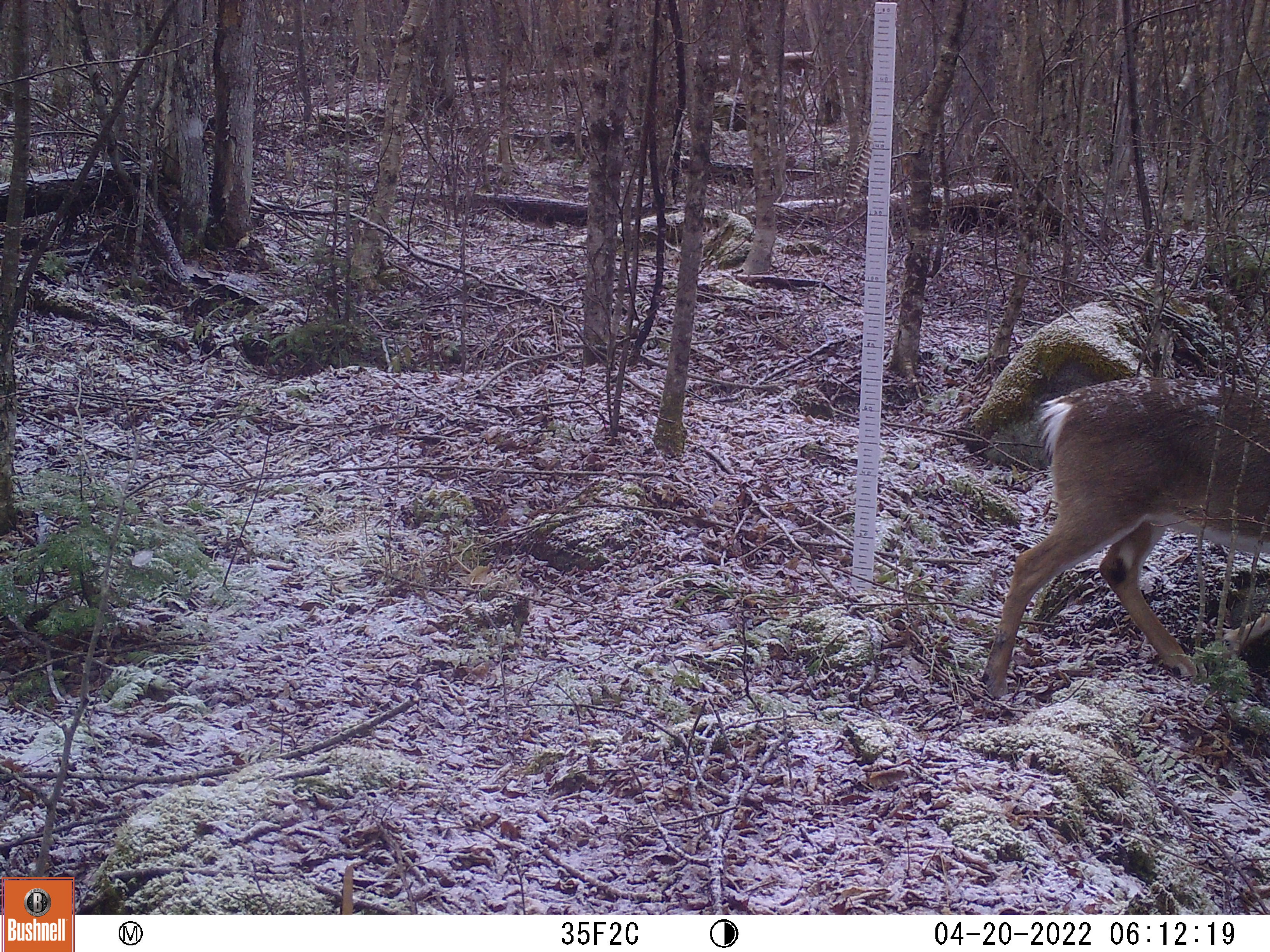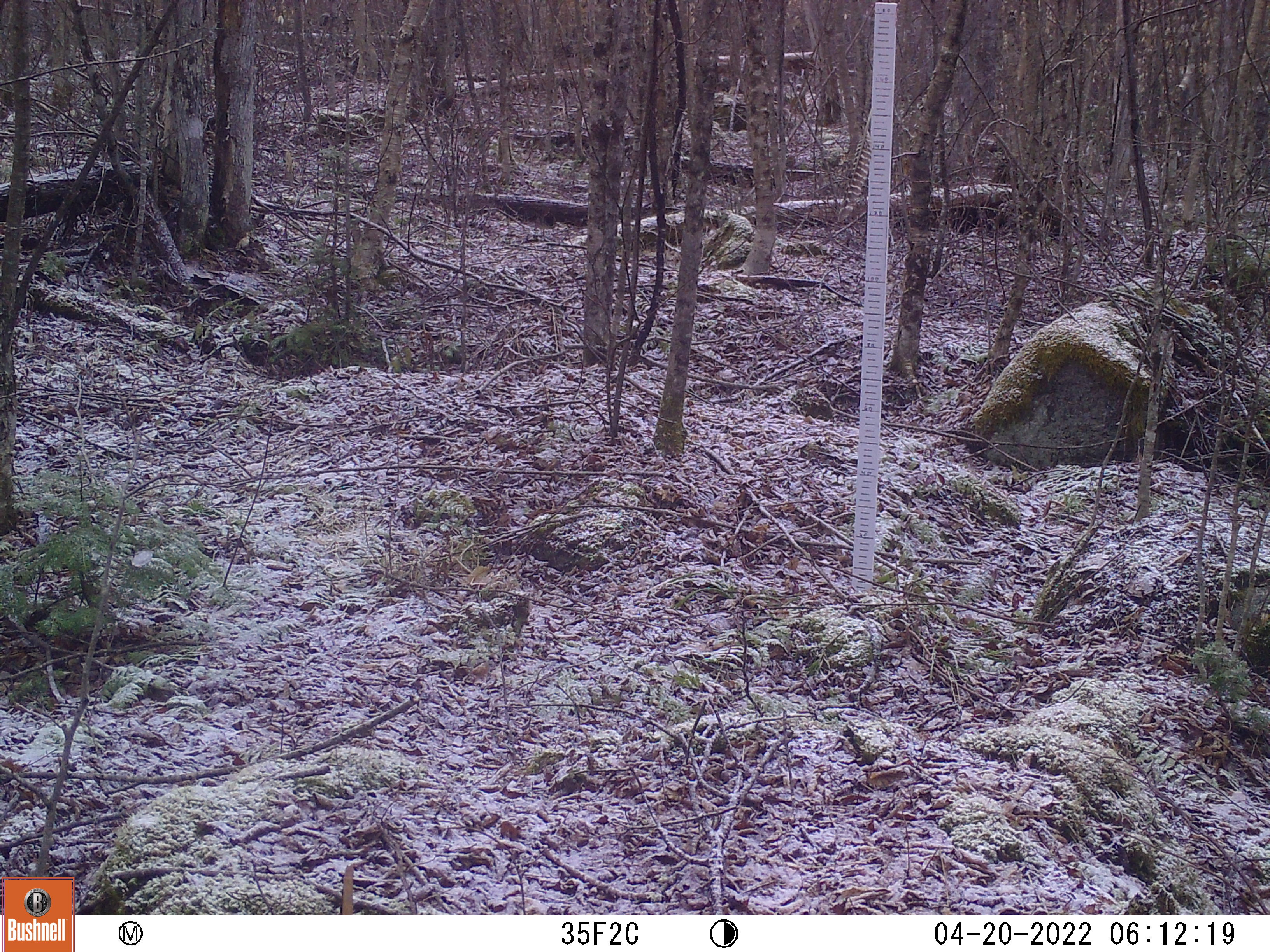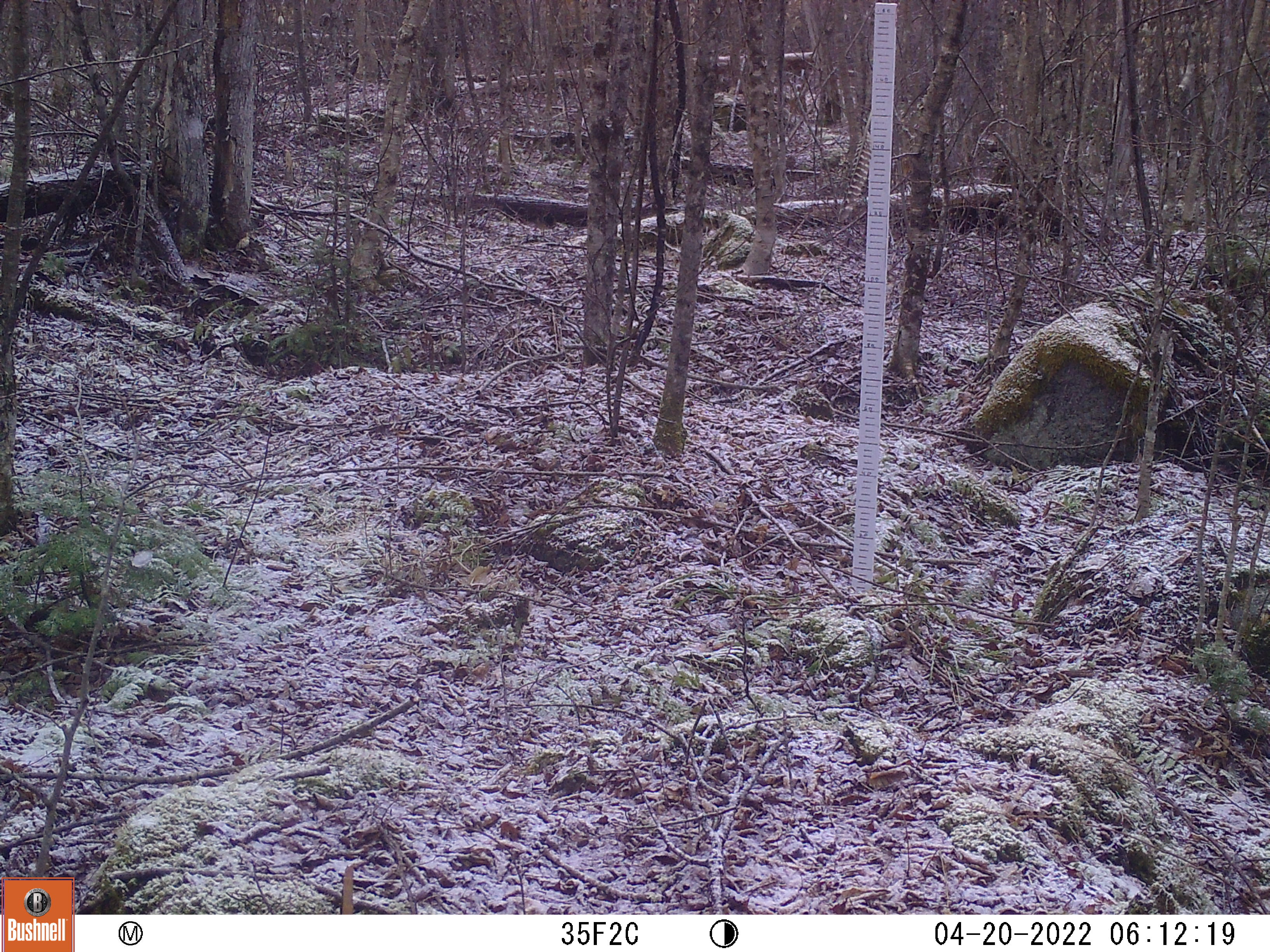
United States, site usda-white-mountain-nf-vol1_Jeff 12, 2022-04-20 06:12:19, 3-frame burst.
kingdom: Animalia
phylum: Chordata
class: Mammalia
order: Artiodactyla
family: Cervidae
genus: Odocoileus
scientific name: Odocoileus virginianus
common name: white-tailed deer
White-tailed deer (Odocoileus virginianus).